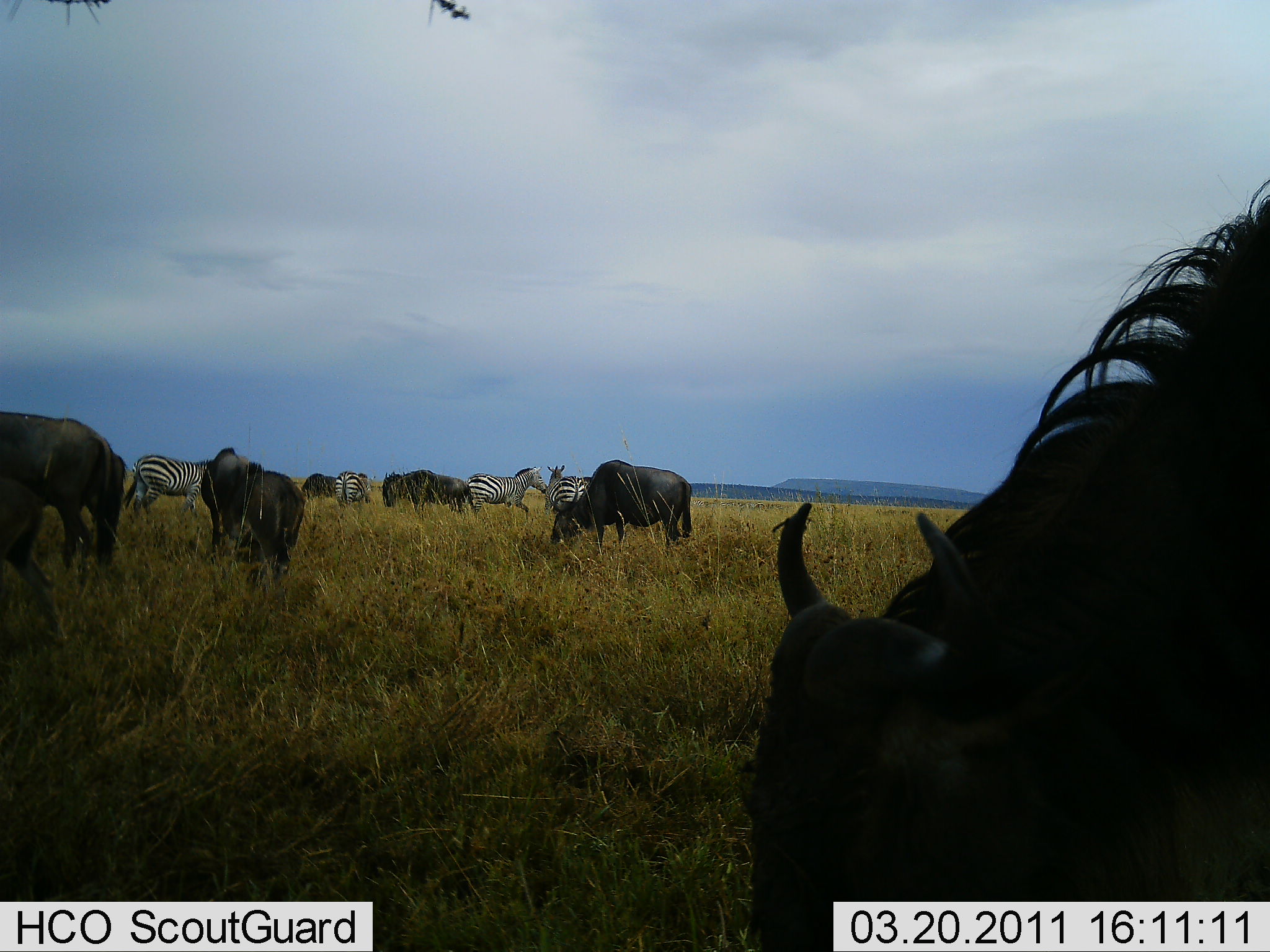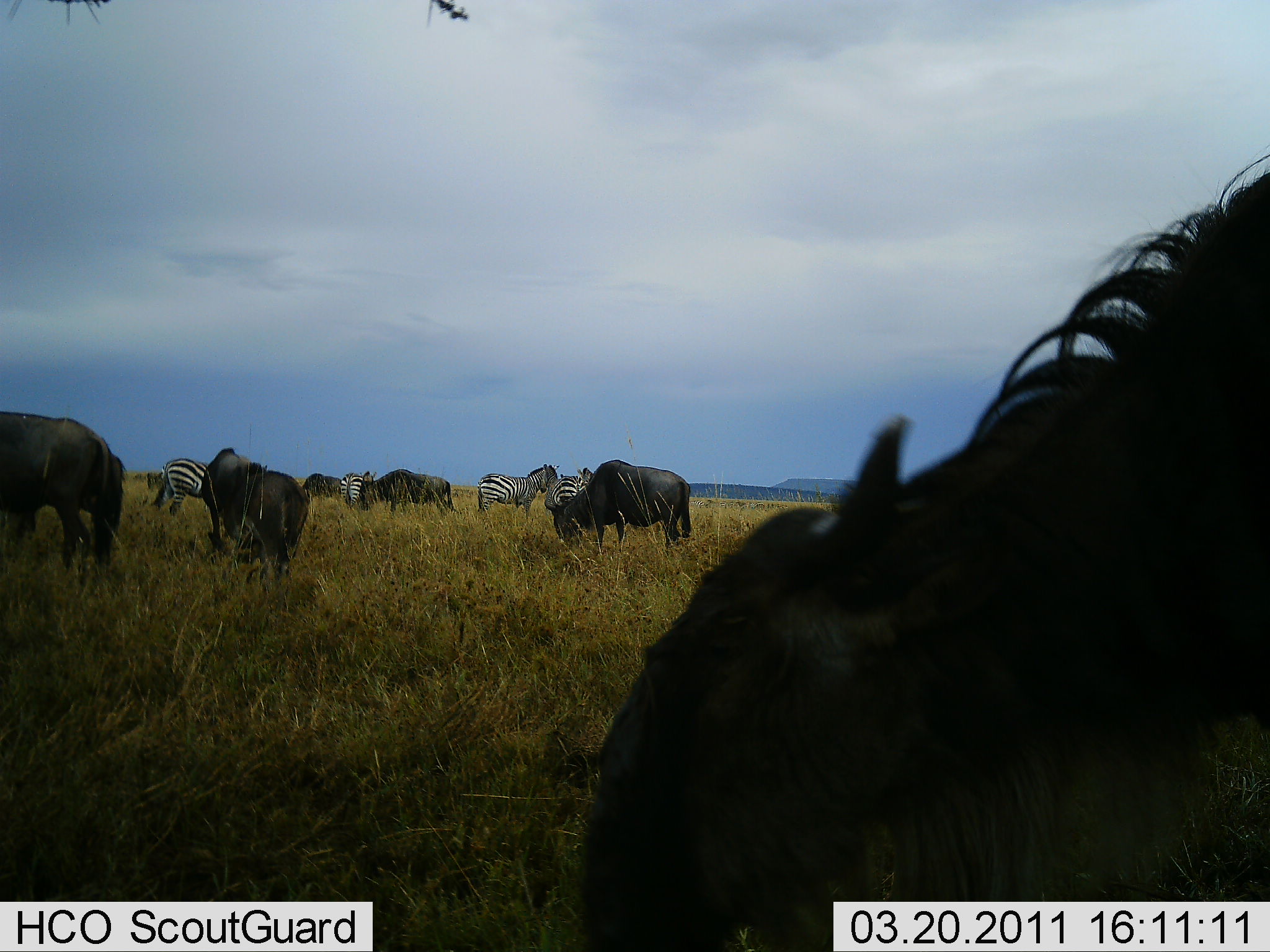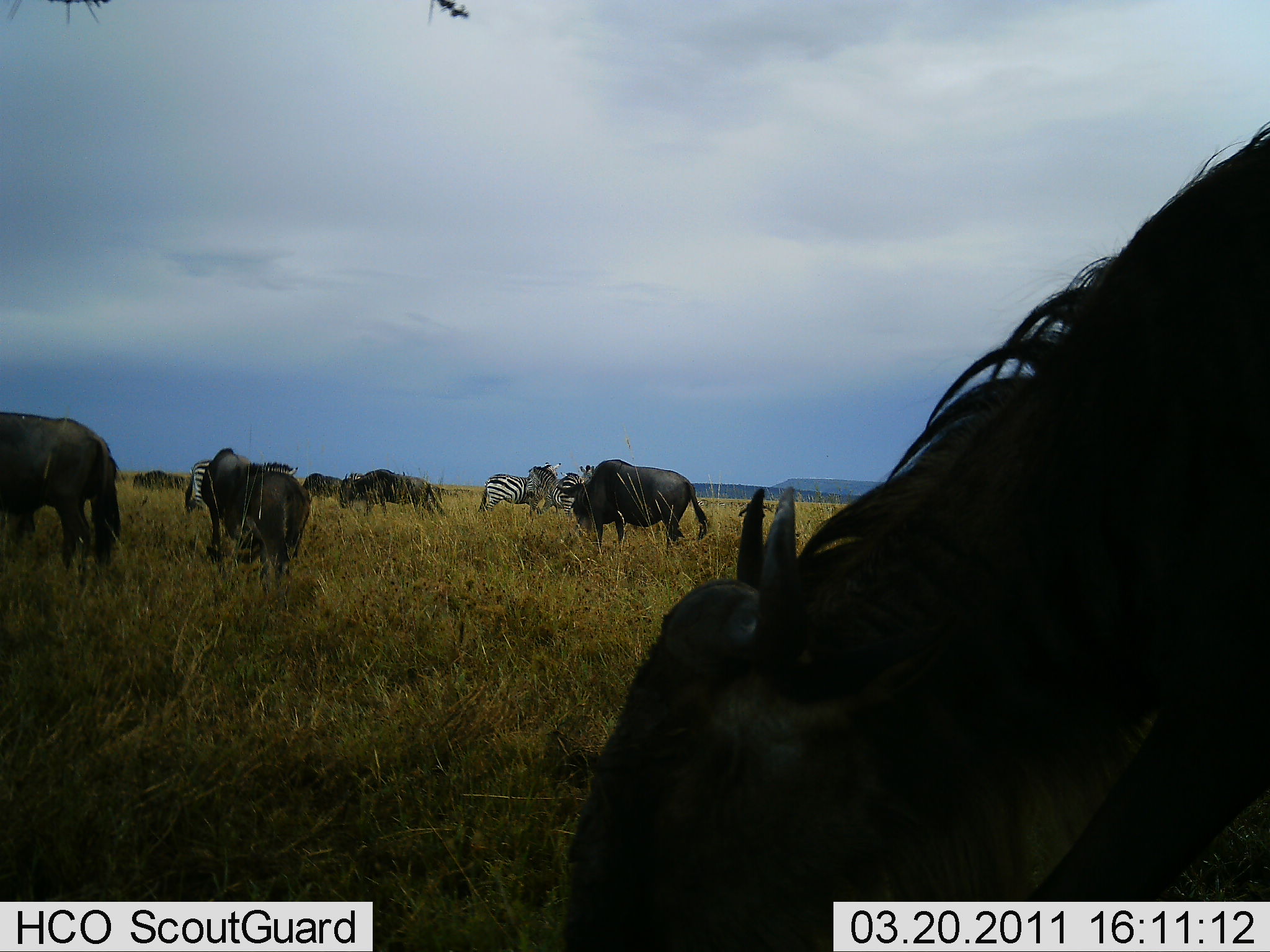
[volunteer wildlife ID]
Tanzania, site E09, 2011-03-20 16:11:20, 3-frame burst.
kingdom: Animalia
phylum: Chordata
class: Mammalia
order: Artiodactyla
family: Bovidae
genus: Connochaetes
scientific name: Connochaetes taurinus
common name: blue wildebeest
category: wildebeest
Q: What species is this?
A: Wildebeest (blue wildebeest) (Connochaetes taurinus).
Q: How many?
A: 6.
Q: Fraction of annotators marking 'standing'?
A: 33%.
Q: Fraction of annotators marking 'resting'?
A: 0%.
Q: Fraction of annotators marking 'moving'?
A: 17%.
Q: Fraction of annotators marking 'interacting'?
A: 0%.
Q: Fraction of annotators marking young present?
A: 8%.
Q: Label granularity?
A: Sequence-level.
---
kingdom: Animalia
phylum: Chordata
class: Mammalia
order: Perissodactyla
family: Equidae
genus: Equus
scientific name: Equus quagga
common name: plains zebra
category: zebra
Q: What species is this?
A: Zebra (plains zebra) (Equus quagga).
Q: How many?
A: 4.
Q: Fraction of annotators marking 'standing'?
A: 36%.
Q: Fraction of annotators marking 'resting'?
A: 0%.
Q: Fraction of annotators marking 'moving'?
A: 27%.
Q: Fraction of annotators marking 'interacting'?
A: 18%.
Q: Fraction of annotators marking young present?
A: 0%.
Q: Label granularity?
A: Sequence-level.